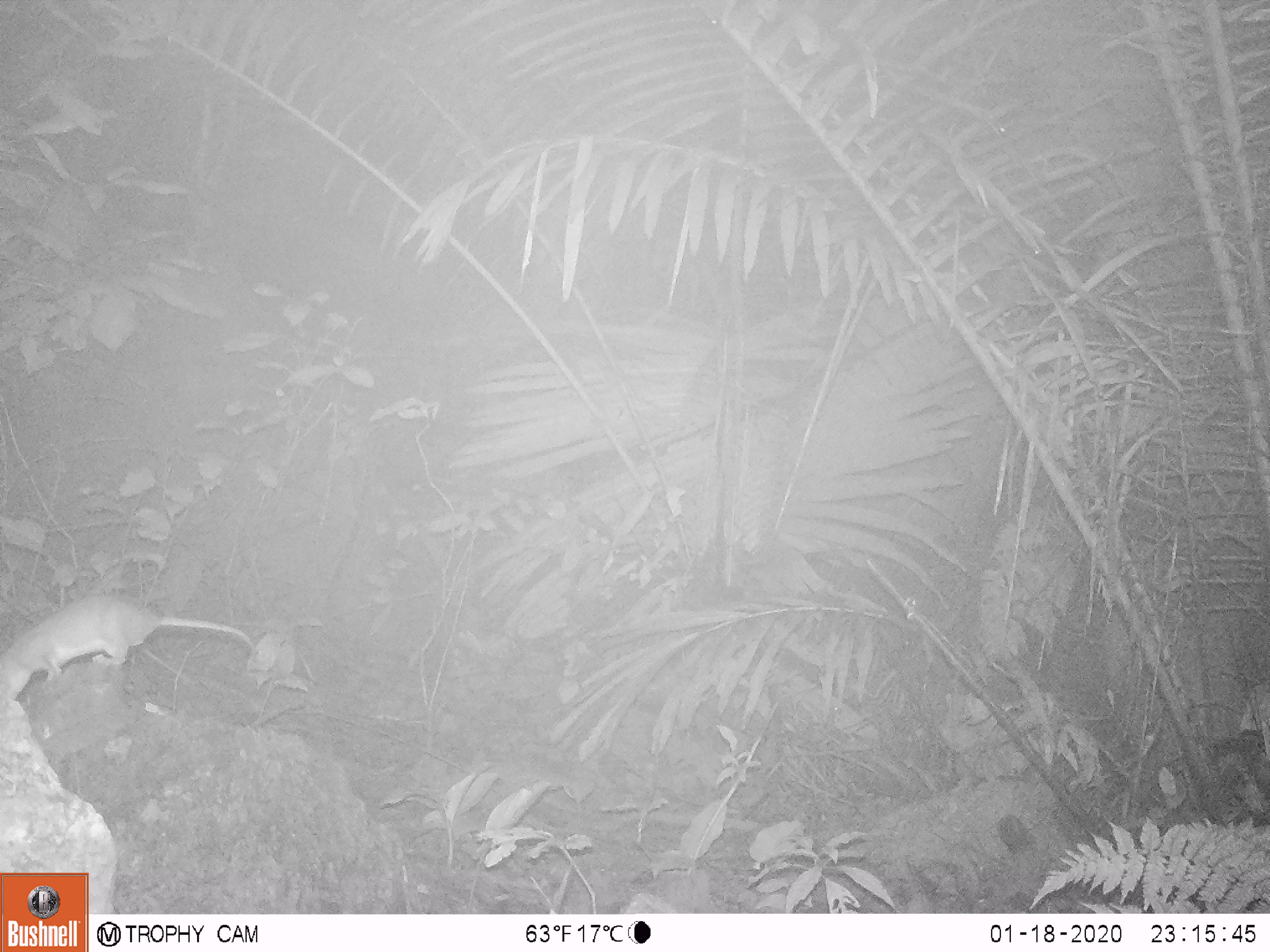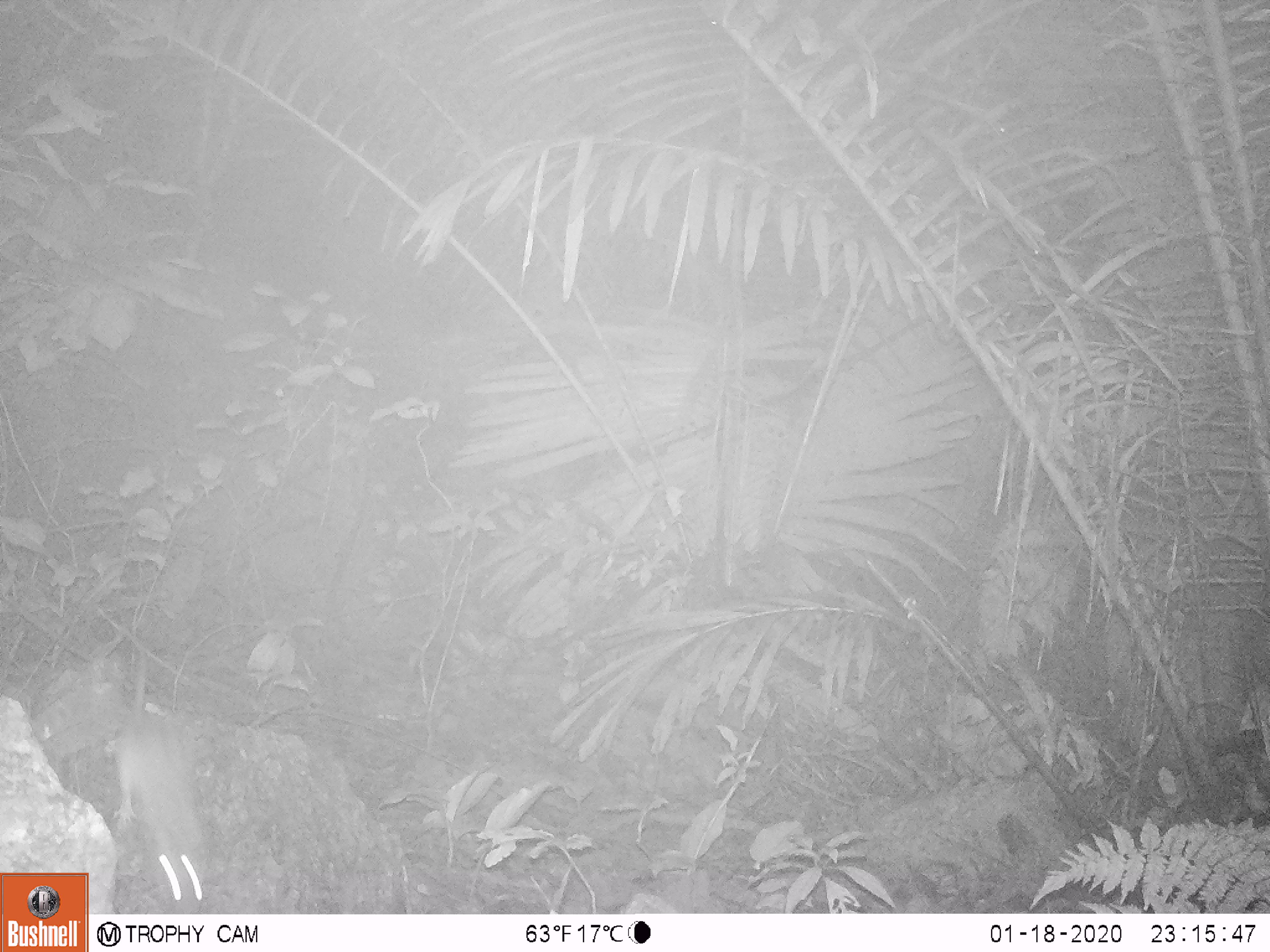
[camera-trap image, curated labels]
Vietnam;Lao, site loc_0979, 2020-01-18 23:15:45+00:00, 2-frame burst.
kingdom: Animalia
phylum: Chordata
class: Mammalia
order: Rodentia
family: Muridae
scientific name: Muridae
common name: old-world mice and rats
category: unidentified murid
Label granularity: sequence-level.